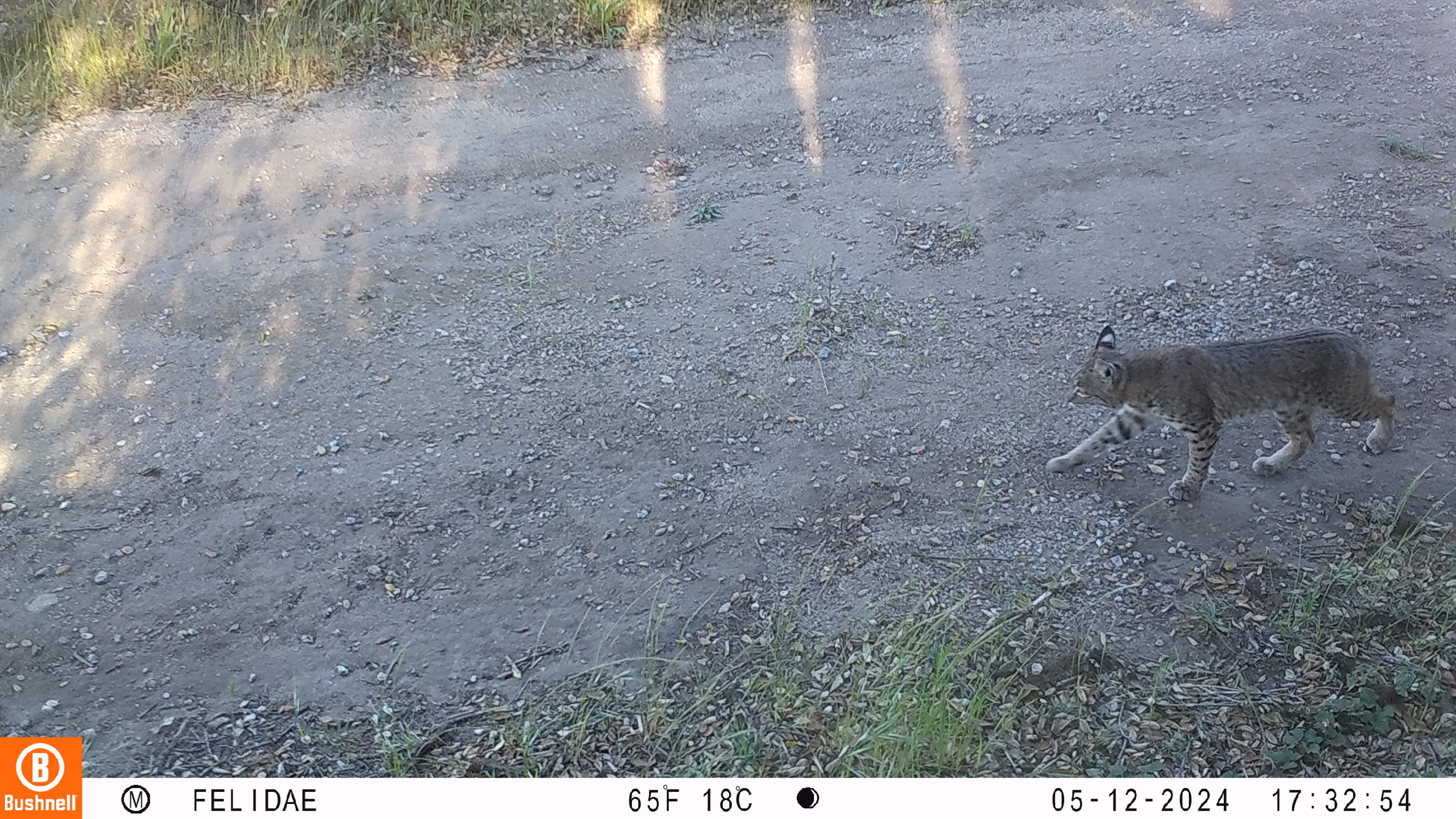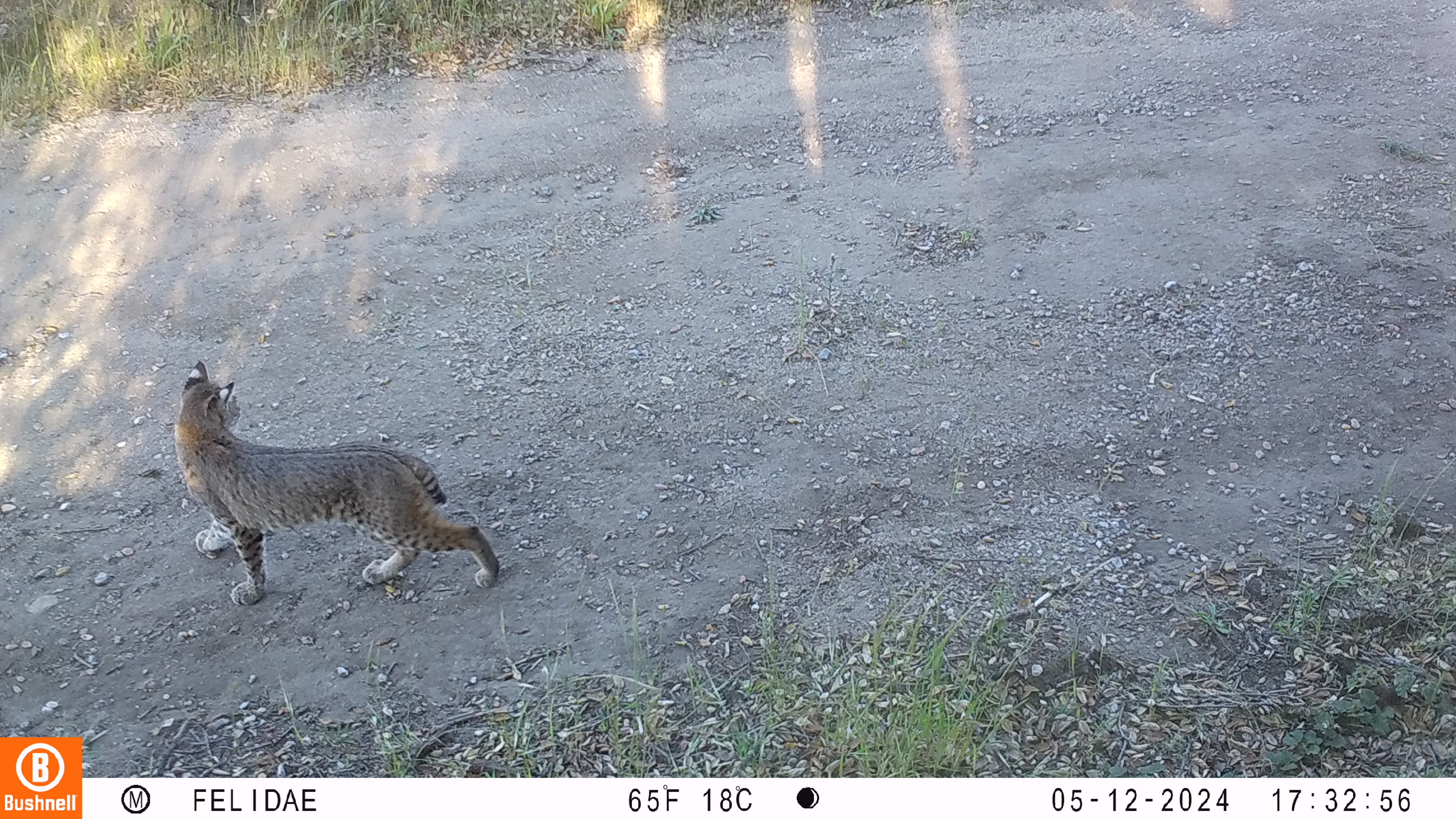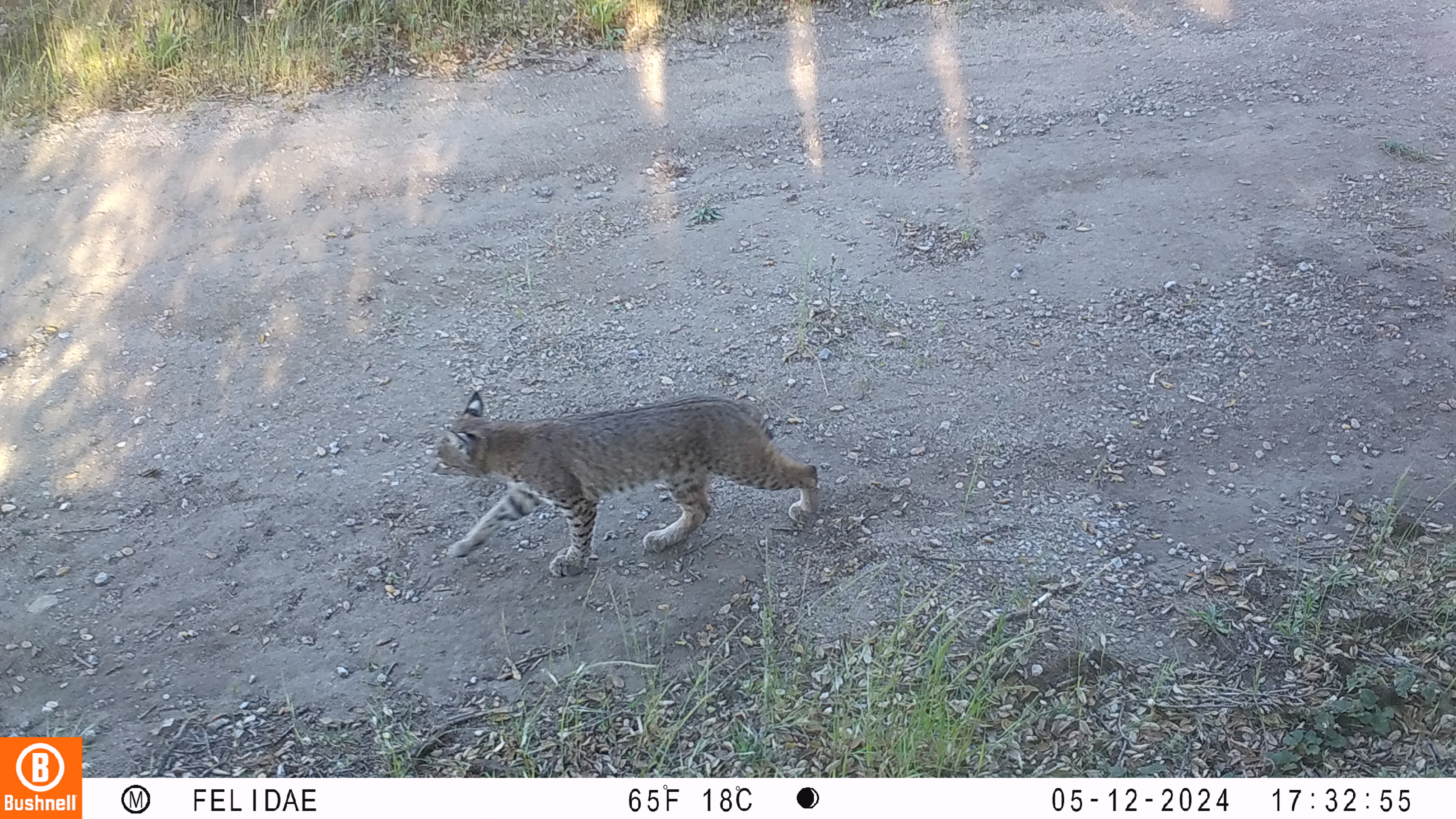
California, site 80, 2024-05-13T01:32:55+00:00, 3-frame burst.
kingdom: Animalia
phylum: Chordata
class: Mammalia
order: Carnivora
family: Felidae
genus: Lynx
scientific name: Lynx rufus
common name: bobcat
Bobcat (Lynx rufus).